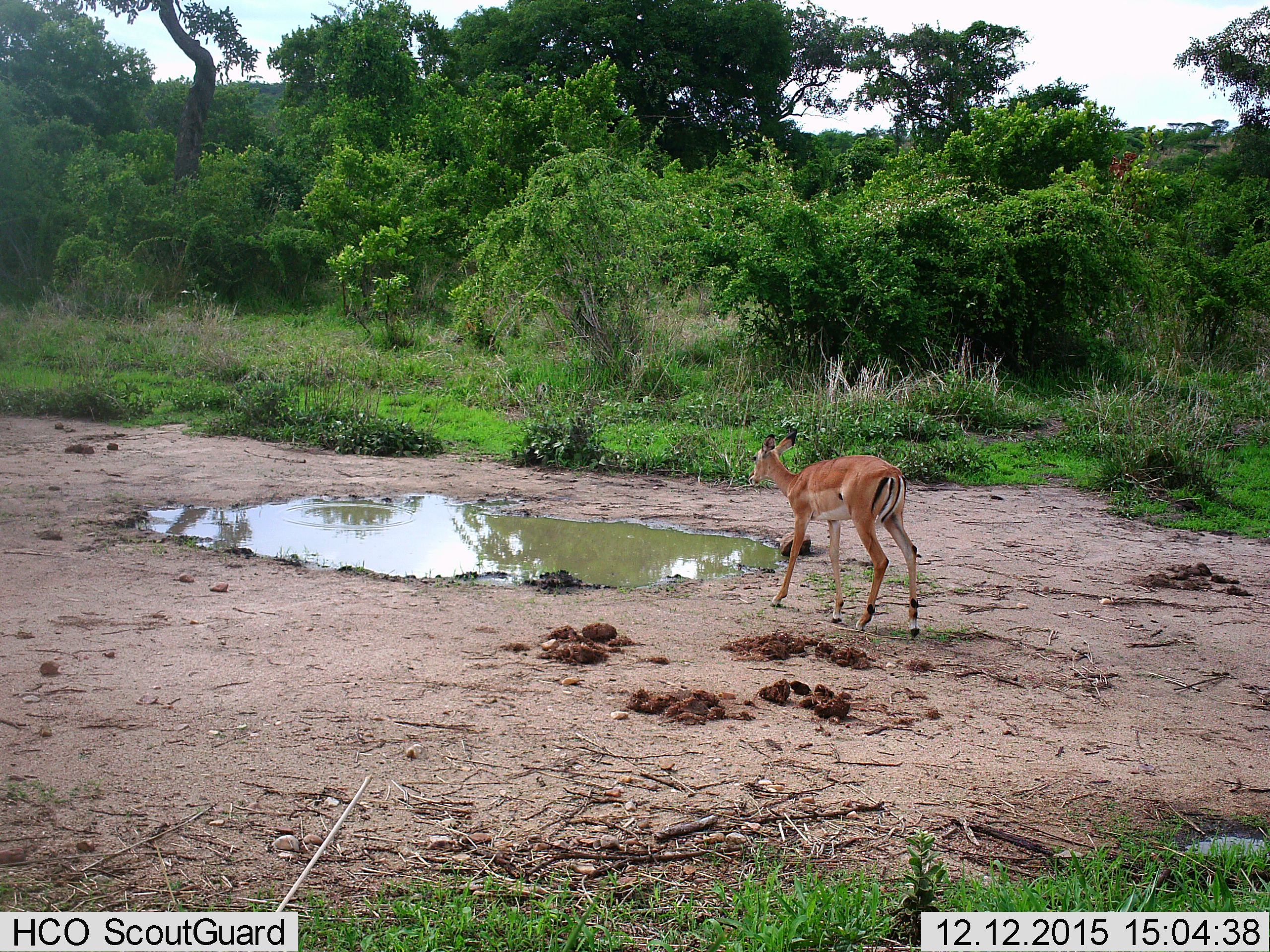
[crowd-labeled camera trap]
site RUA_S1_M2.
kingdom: Animalia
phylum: Chordata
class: Mammalia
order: Artiodactyla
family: Bovidae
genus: Aepyceros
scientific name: Aepyceros melampus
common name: impala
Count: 1.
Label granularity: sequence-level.